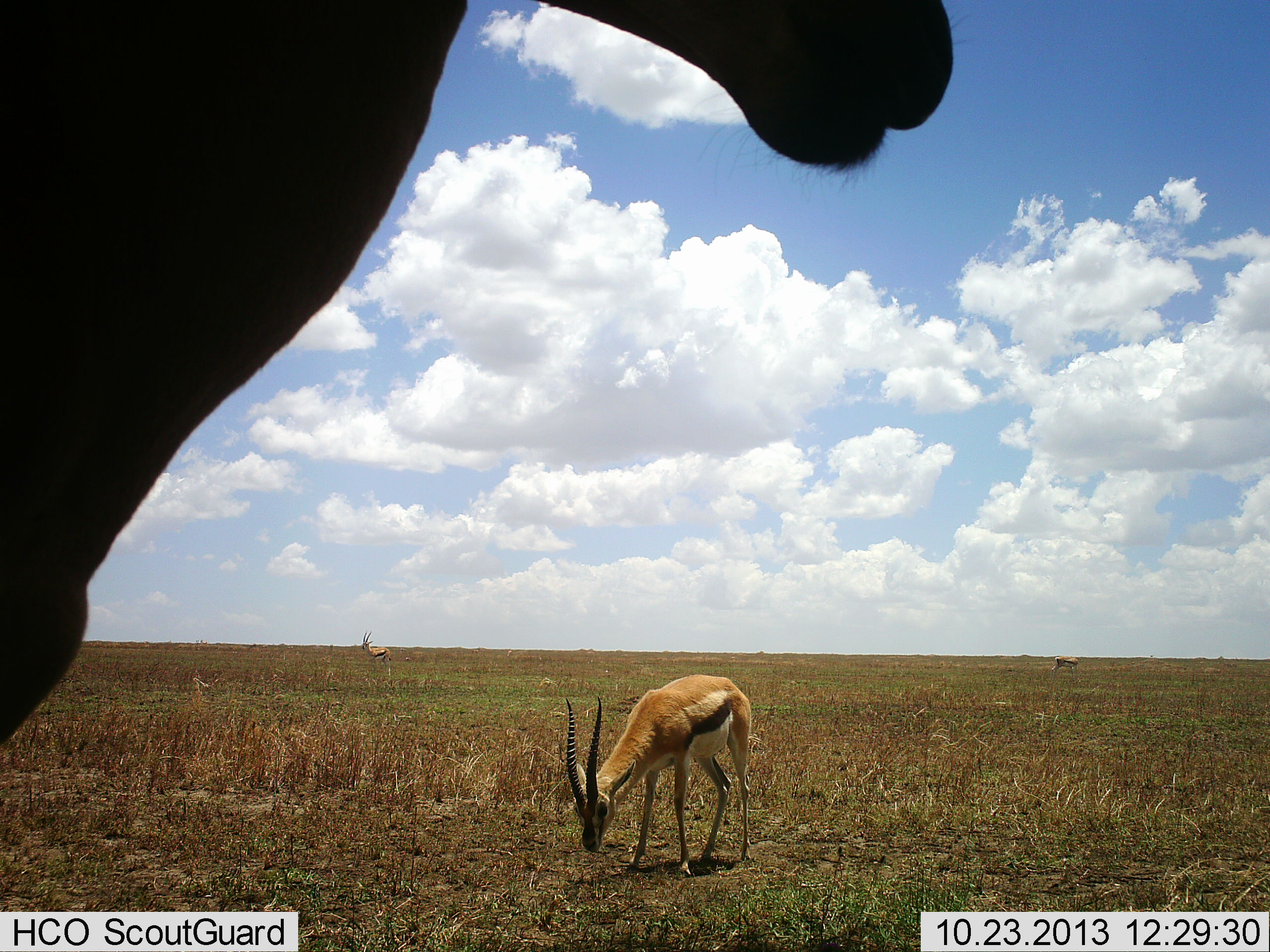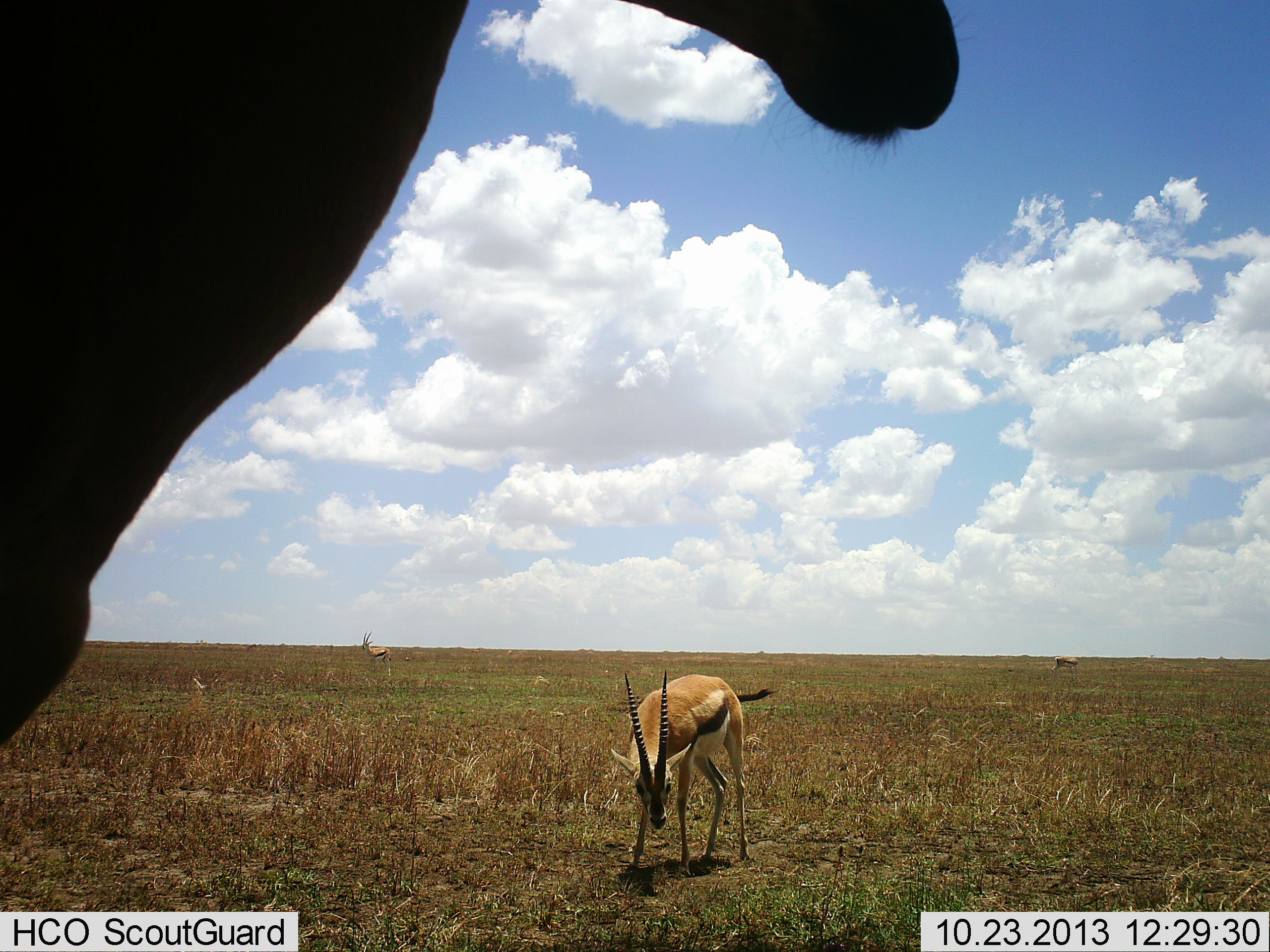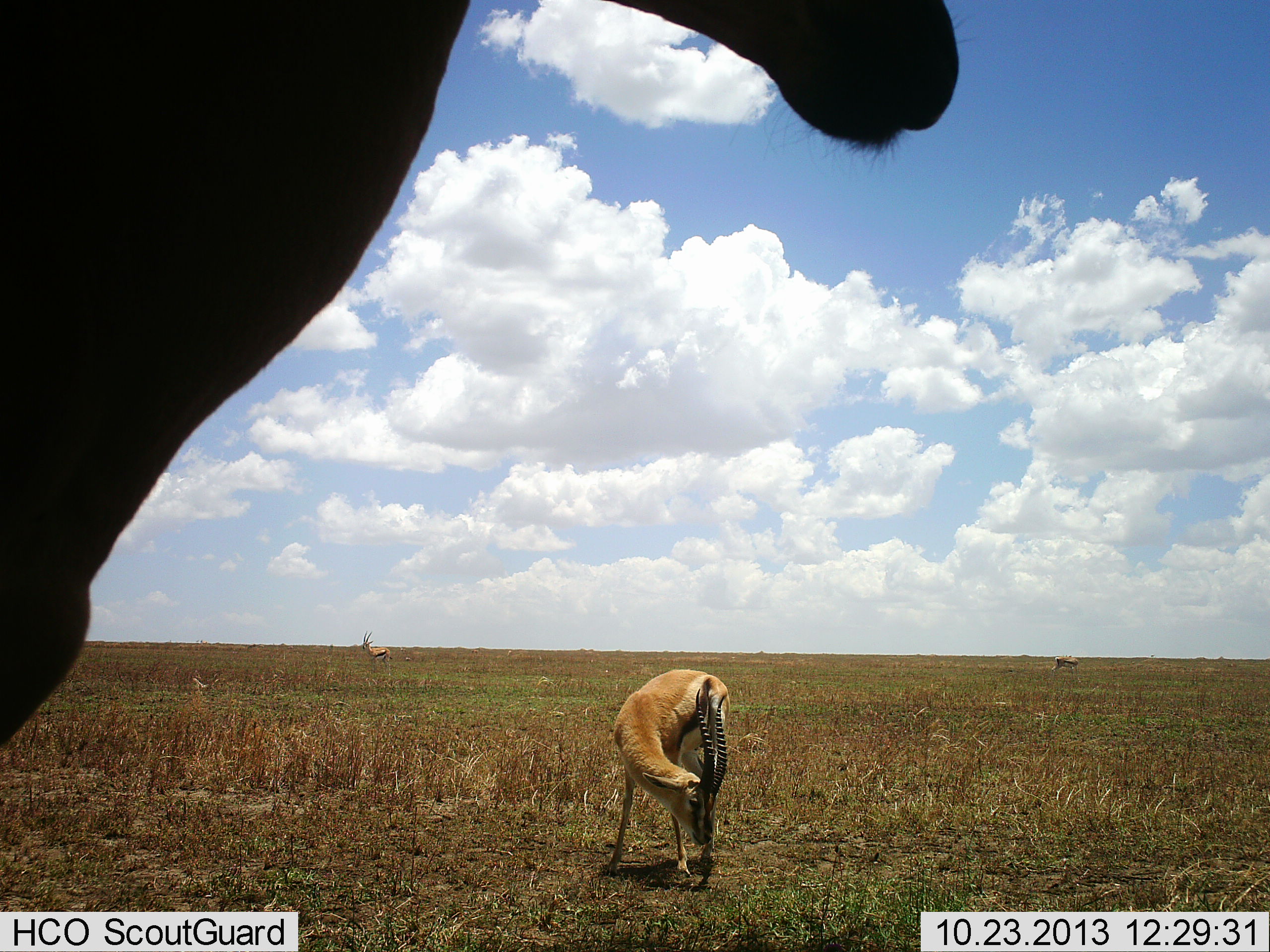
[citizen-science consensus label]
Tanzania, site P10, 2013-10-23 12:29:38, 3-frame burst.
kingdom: Animalia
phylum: Chordata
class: Mammalia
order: Artiodactyla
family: Bovidae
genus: Eudorcas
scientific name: Eudorcas thomsonii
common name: thomson's gazelle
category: gazellethomsons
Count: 3.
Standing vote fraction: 74%.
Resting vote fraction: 0%.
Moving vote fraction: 18%.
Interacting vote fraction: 3%.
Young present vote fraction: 0%.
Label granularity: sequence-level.